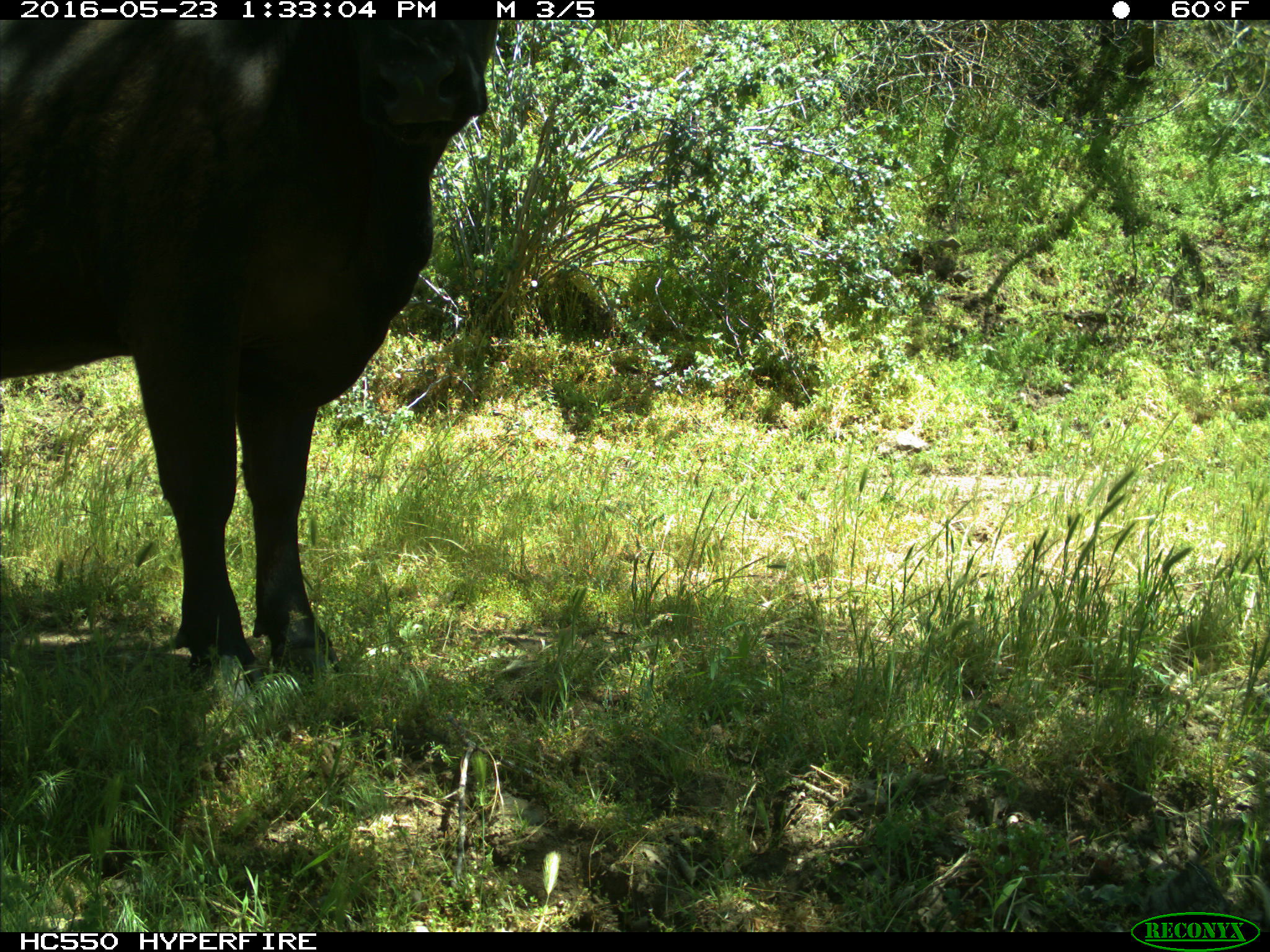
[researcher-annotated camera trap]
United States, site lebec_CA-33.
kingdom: Animalia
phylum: Chordata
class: Mammalia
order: Artiodactyla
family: Bovidae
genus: Bos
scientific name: Bos taurus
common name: domestic cow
Bos taurus (domestic cow).